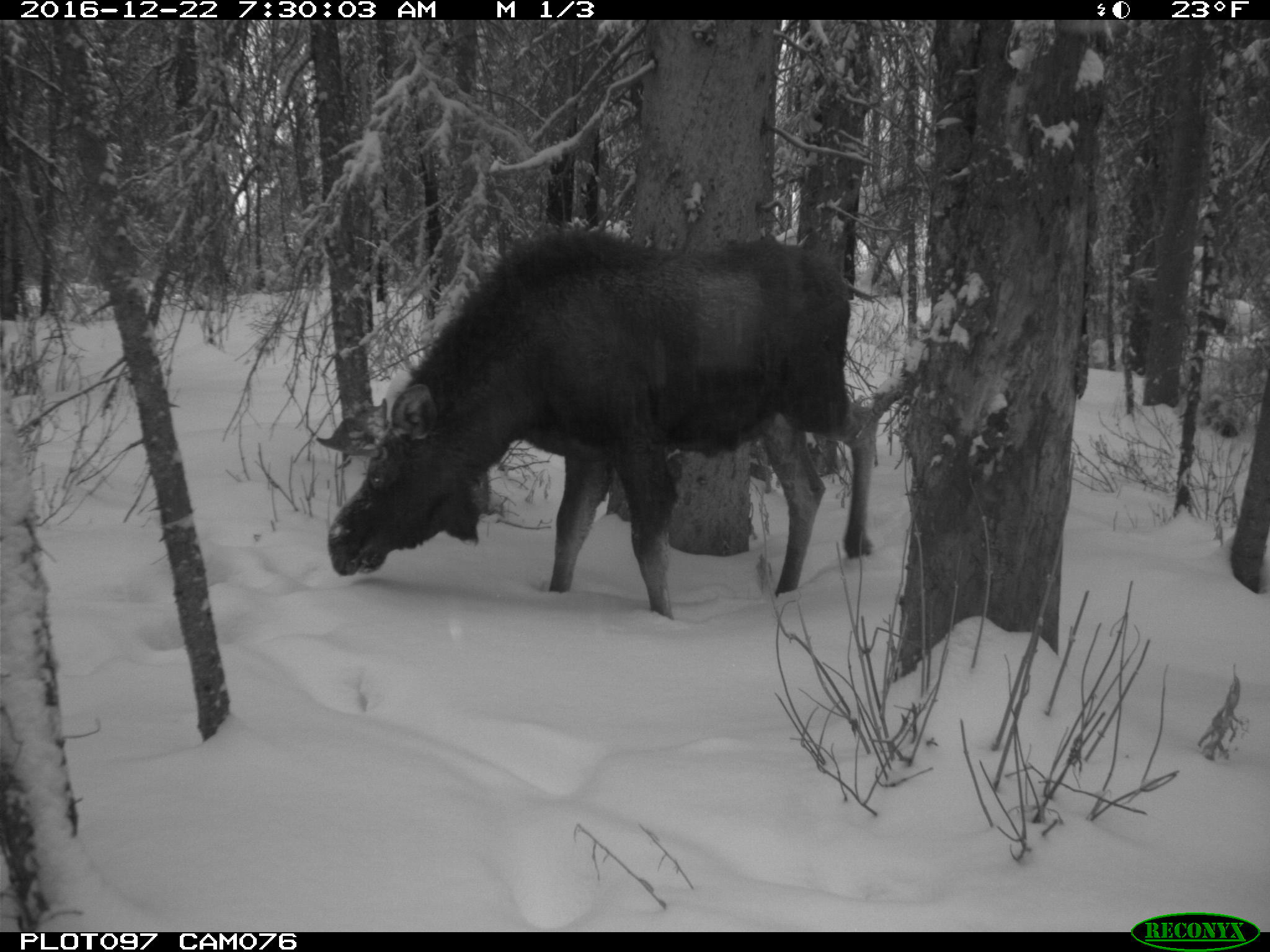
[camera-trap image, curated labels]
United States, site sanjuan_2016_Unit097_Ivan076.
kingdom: Animalia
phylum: Chordata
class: Mammalia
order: Artiodactyla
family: Cervidae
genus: Alces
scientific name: Alces alces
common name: moose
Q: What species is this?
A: Alces alces (moose).